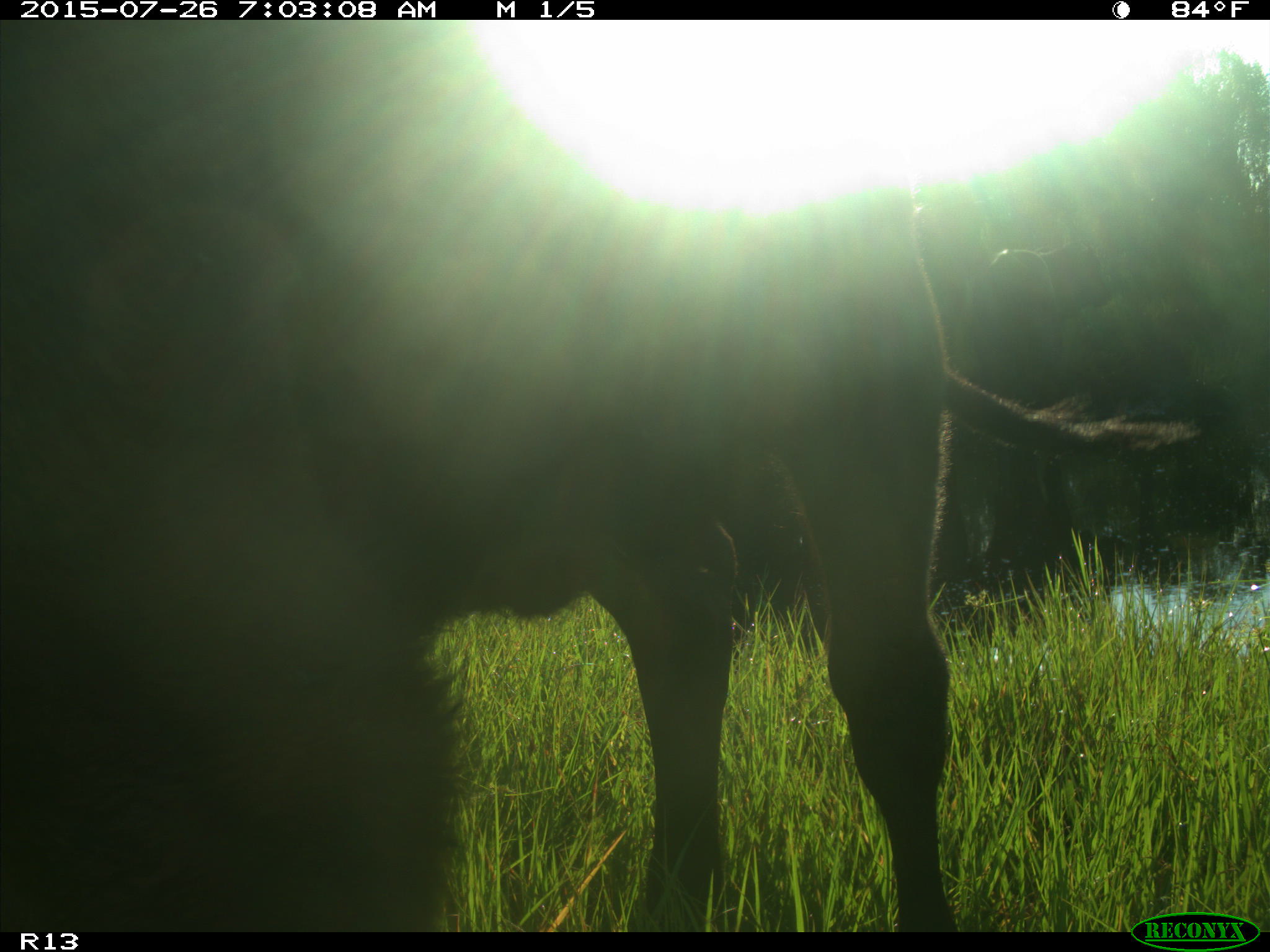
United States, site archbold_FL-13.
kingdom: Animalia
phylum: Chordata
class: Mammalia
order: Artiodactyla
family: Bovidae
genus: Bos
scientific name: Bos taurus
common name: domestic cow